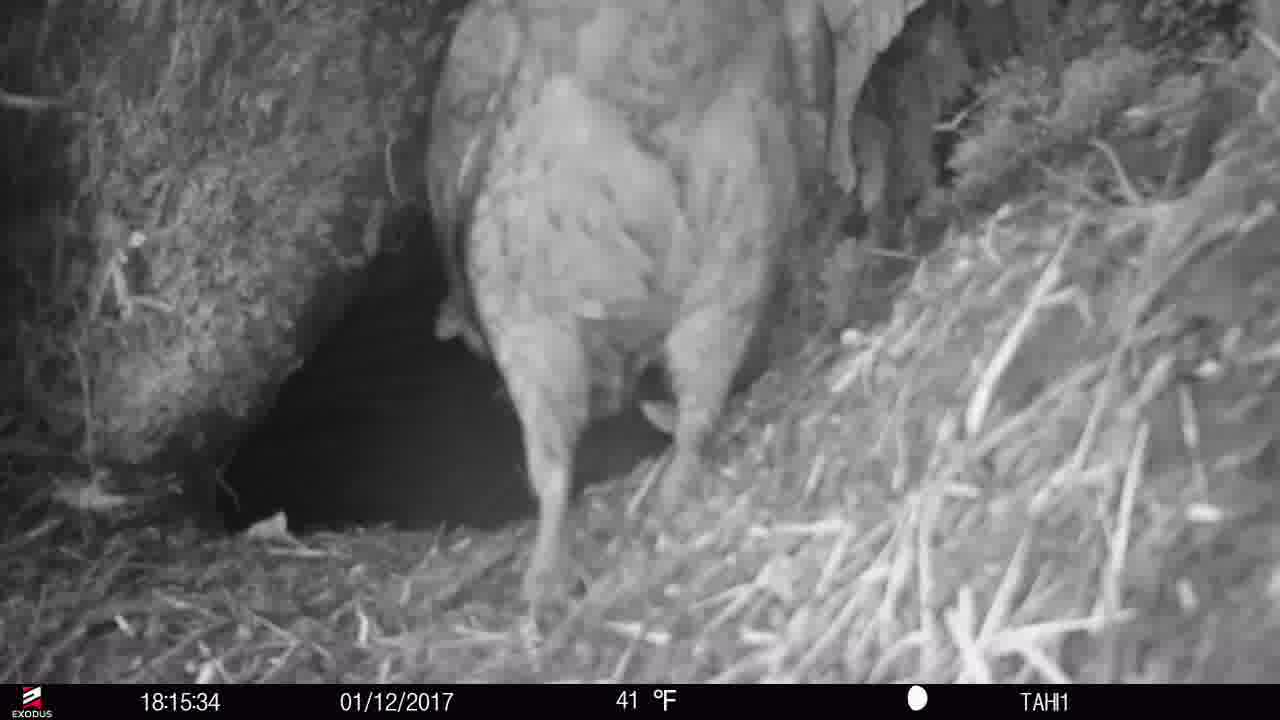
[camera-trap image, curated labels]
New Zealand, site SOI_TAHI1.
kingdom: Animalia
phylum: Chordata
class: Aves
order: Psittaciformes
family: Strigopidae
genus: Nestor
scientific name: Nestor notabilis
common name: kea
Kea (Nestor notabilis).